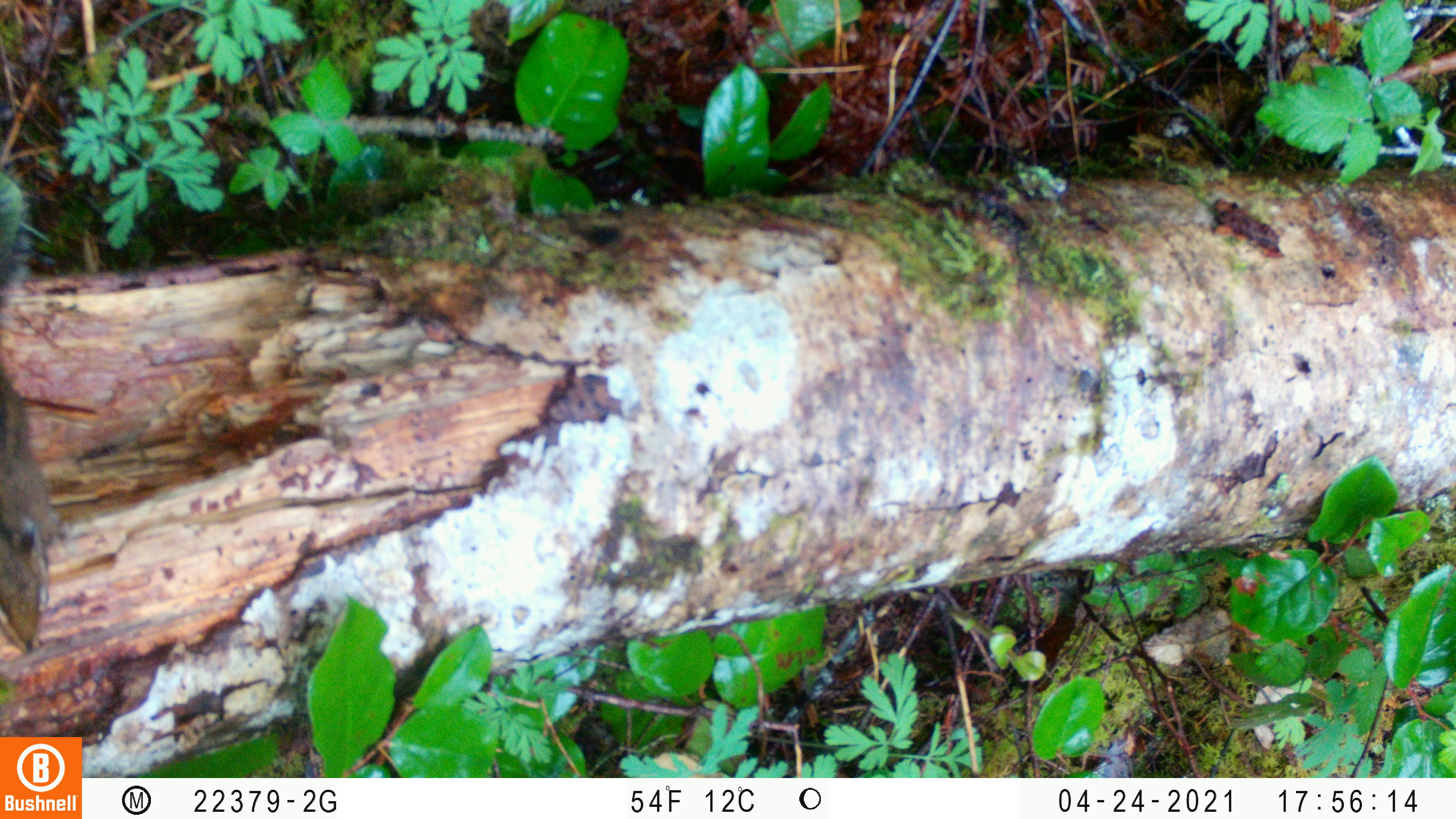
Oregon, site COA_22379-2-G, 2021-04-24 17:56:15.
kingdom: Animalia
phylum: Chordata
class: Mammalia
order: Rodentia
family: Sciuridae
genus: Neotamias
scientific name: Neotamias townsendii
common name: townsend's chipmunk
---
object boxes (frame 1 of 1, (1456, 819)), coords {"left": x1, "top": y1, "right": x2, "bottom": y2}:
townsend's chipmunk: {"left": 0, "top": 149, "right": 92, "bottom": 673}